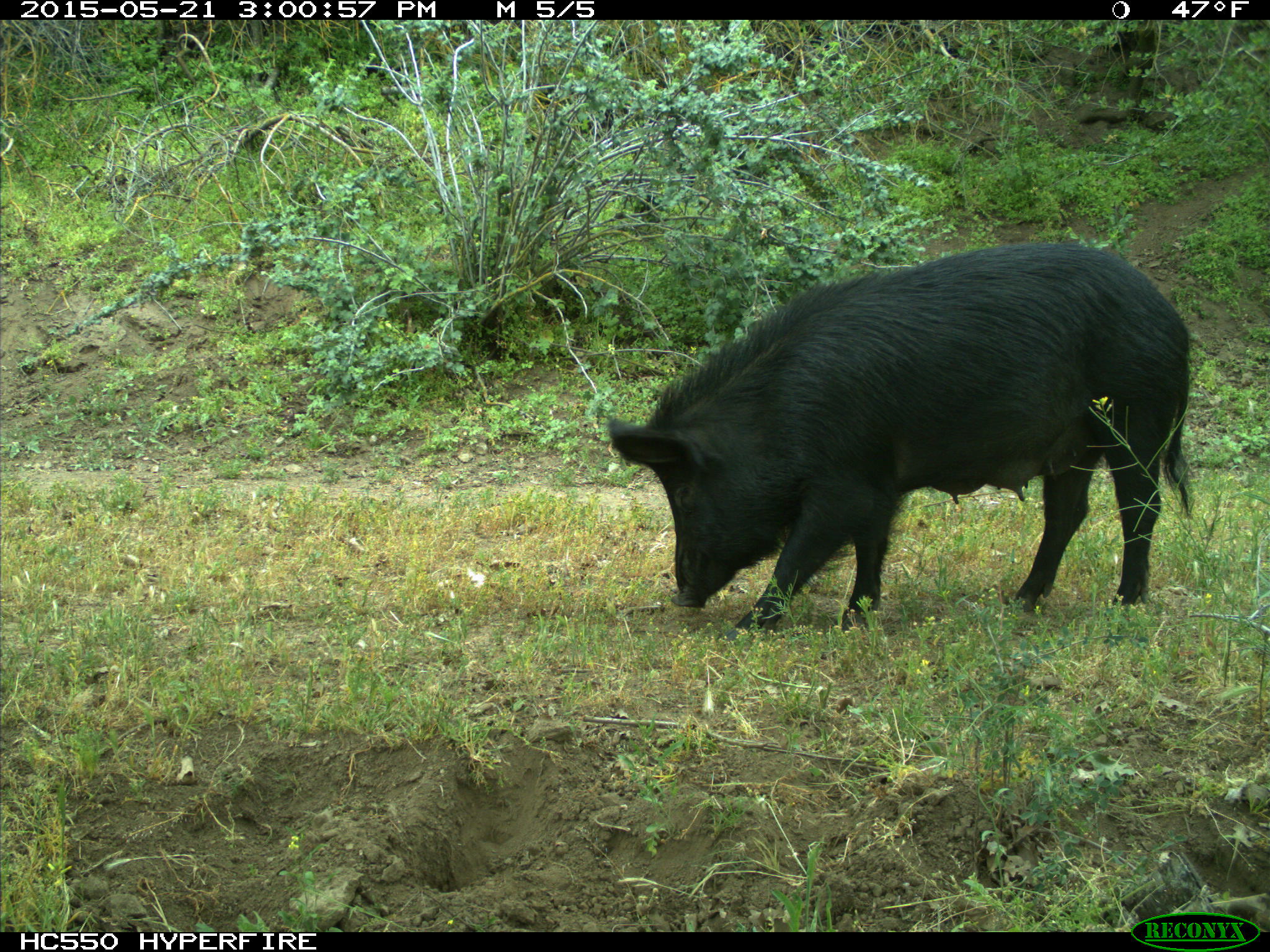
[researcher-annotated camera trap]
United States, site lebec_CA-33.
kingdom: Animalia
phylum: Chordata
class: Mammalia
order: Artiodactyla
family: Suidae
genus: Sus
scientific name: Sus scrofa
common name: wild boar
Sus scrofa (wild boar).